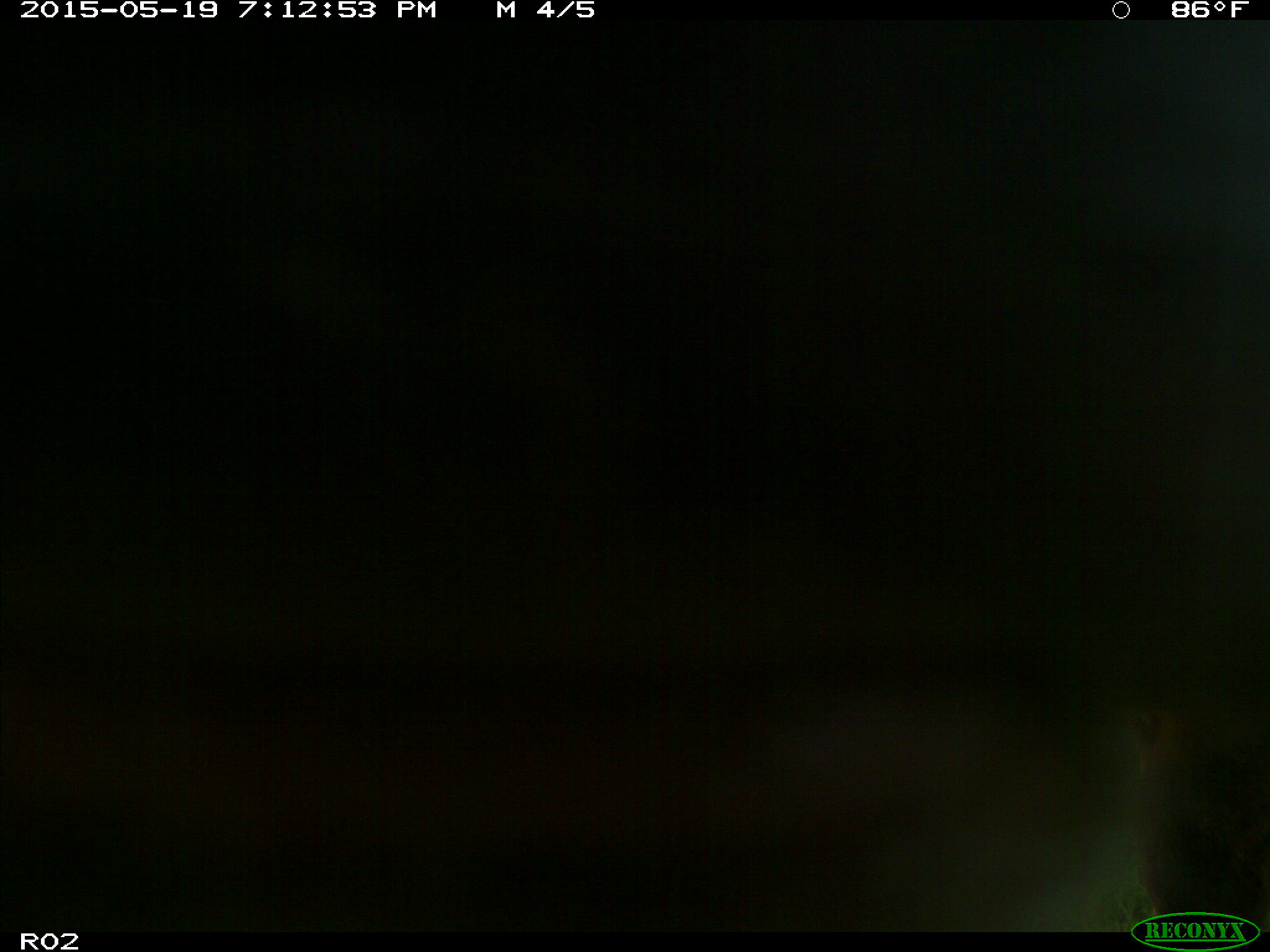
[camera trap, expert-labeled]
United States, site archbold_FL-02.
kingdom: Animalia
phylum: Chordata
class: Mammalia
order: Artiodactyla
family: Bovidae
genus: Bos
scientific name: Bos taurus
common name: domestic cow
Bos taurus (domestic cow).